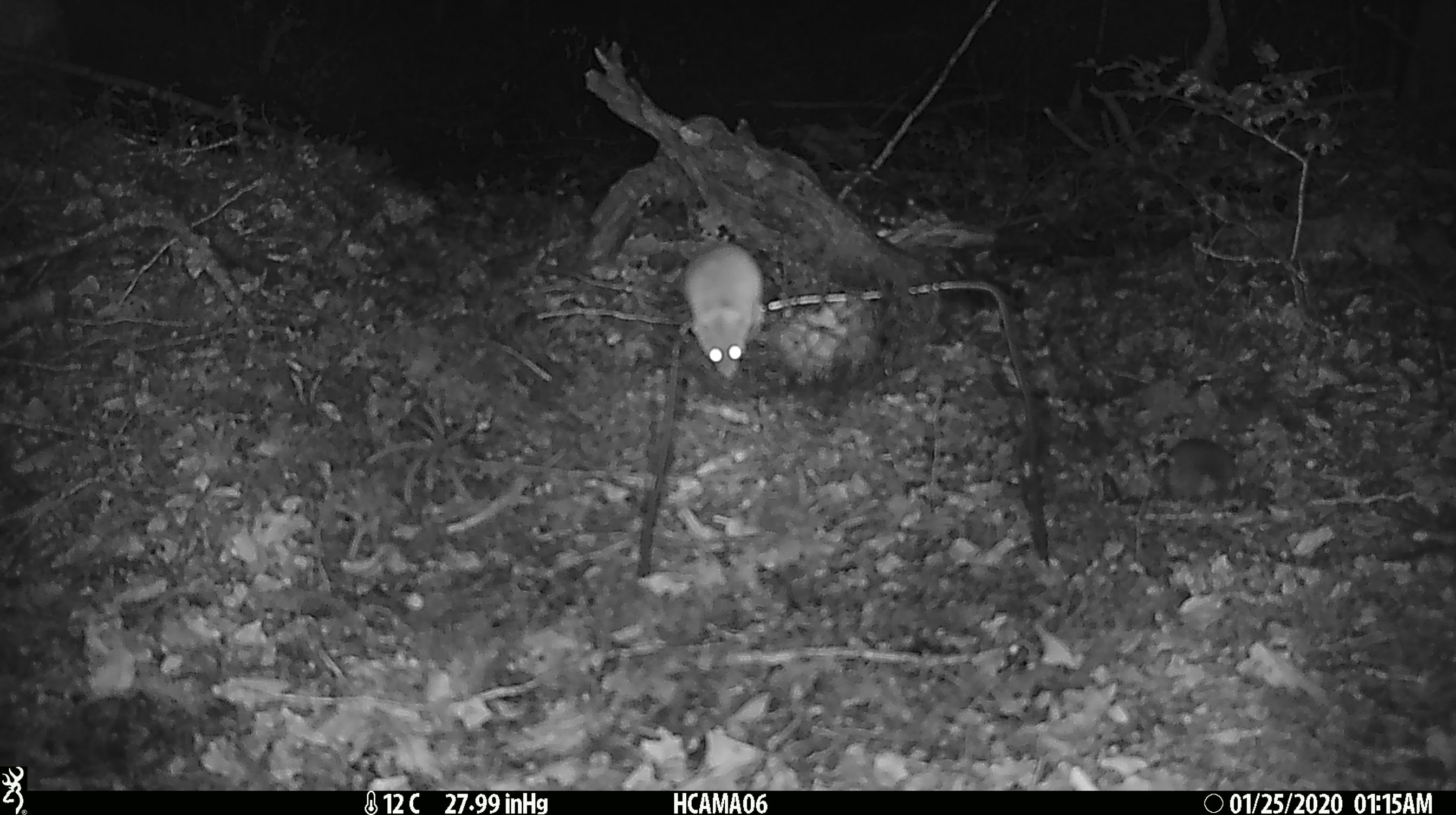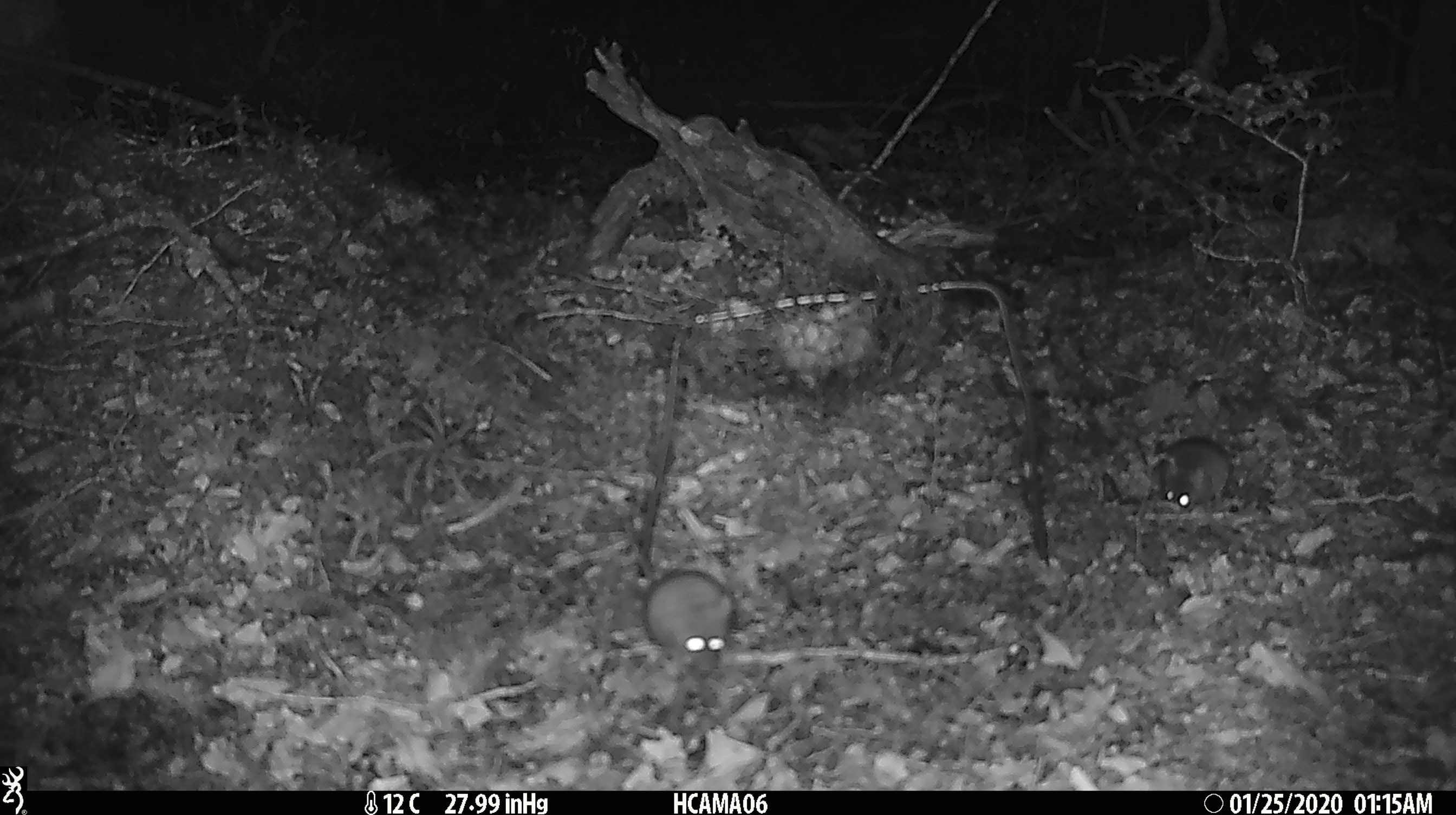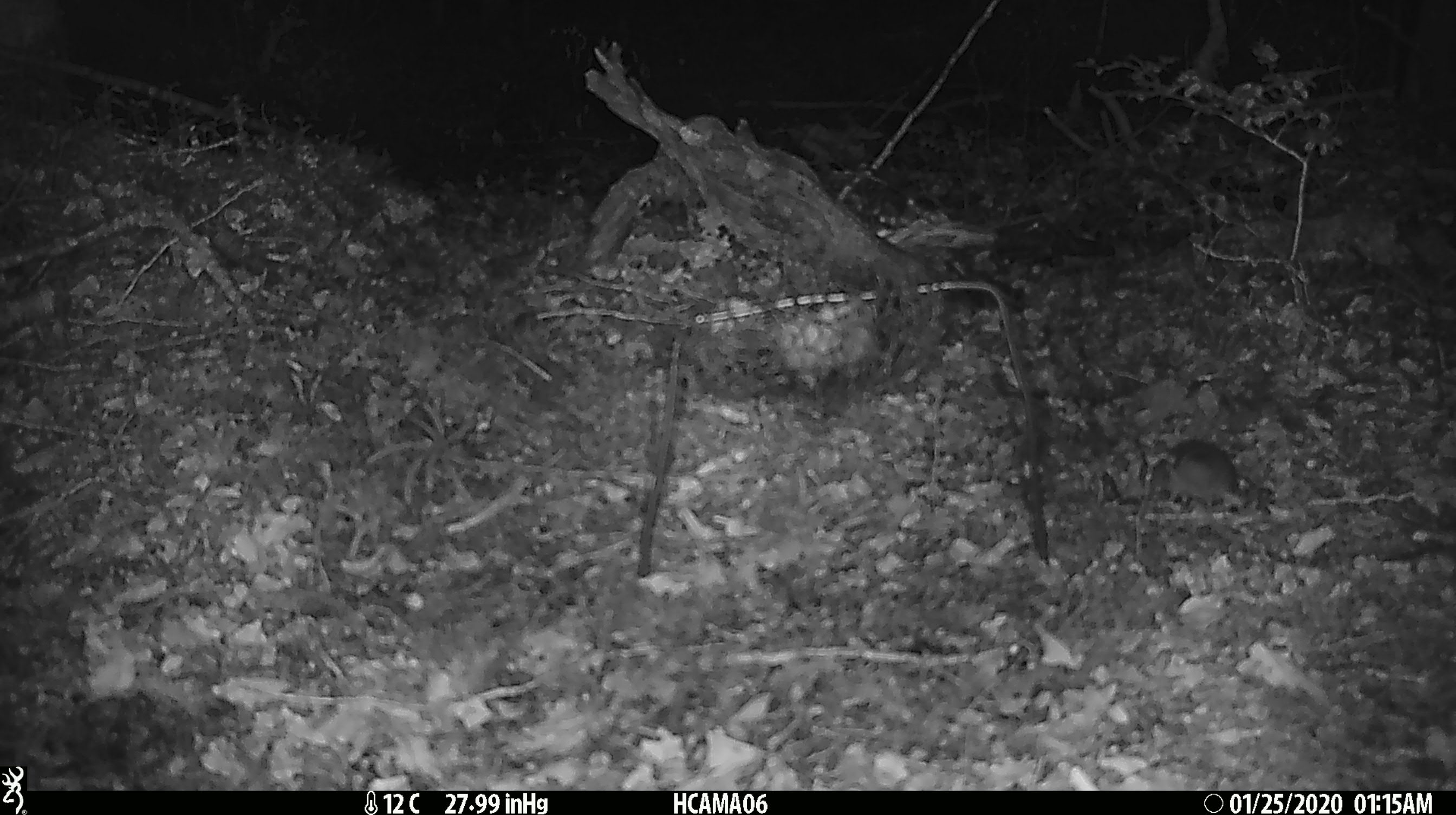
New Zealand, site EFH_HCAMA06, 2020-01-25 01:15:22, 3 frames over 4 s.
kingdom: Animalia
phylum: Chordata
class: Mammalia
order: Rodentia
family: Muridae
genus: Mus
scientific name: Mus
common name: mouse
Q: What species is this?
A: Mouse (Mus).